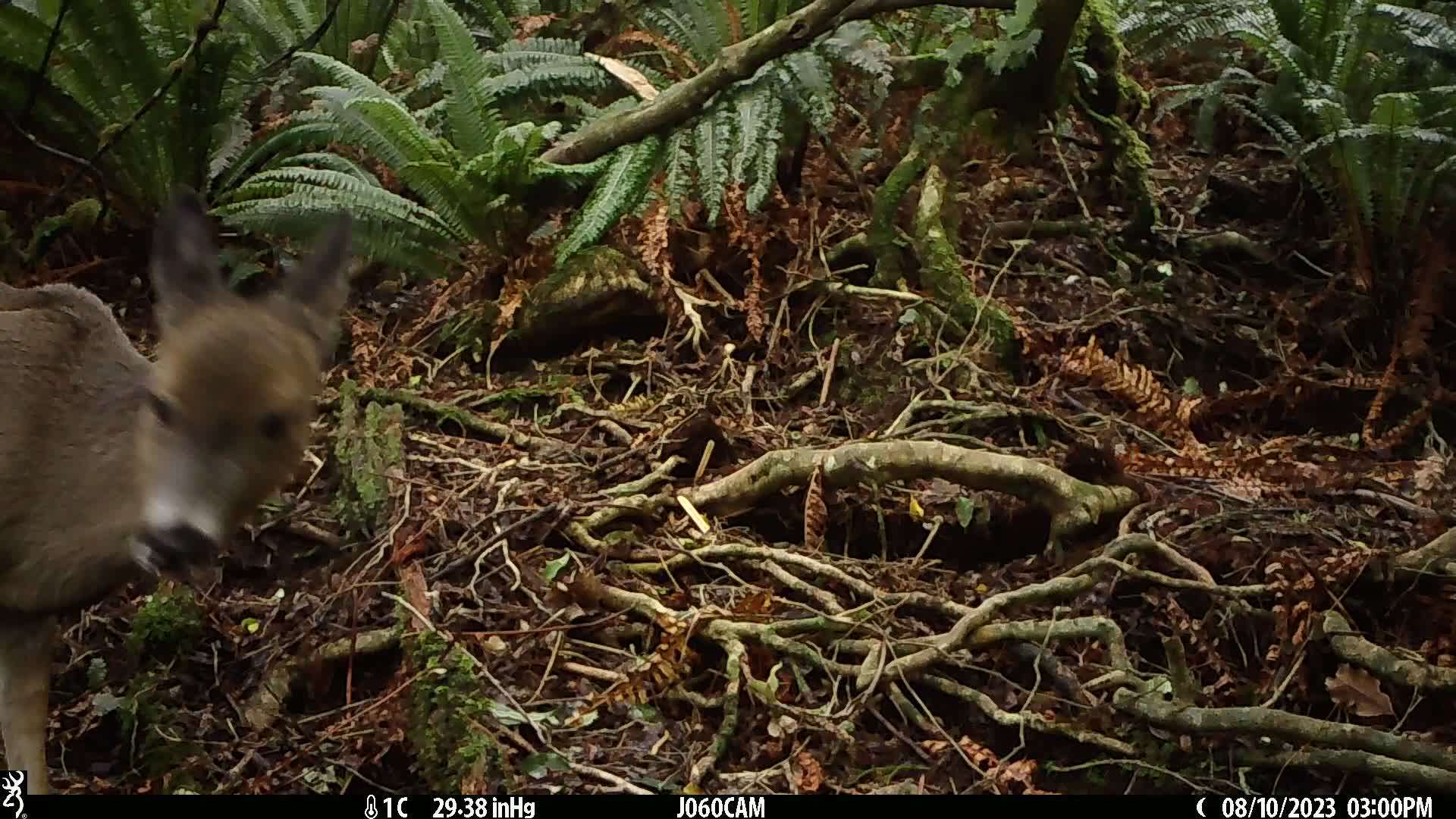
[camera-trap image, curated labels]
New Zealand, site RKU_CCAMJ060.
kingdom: Animalia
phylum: Chordata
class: Mammalia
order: Artiodactyla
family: Cervidae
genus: Odocoileus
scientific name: Odocoileus virginianus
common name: white-tailed deer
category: white tailed deer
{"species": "white tailed deer (white-tailed deer) (Odocoileus virginianus)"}